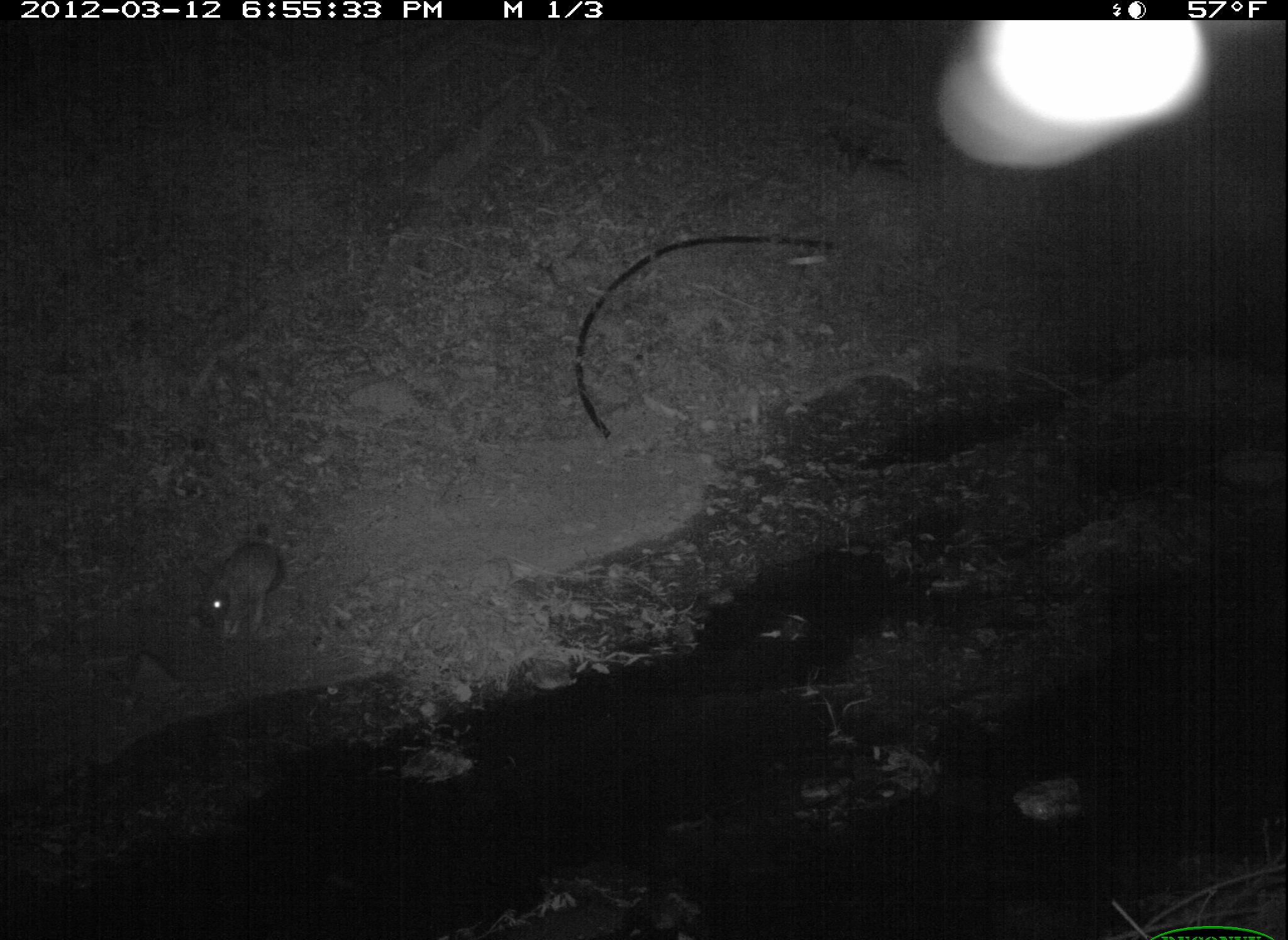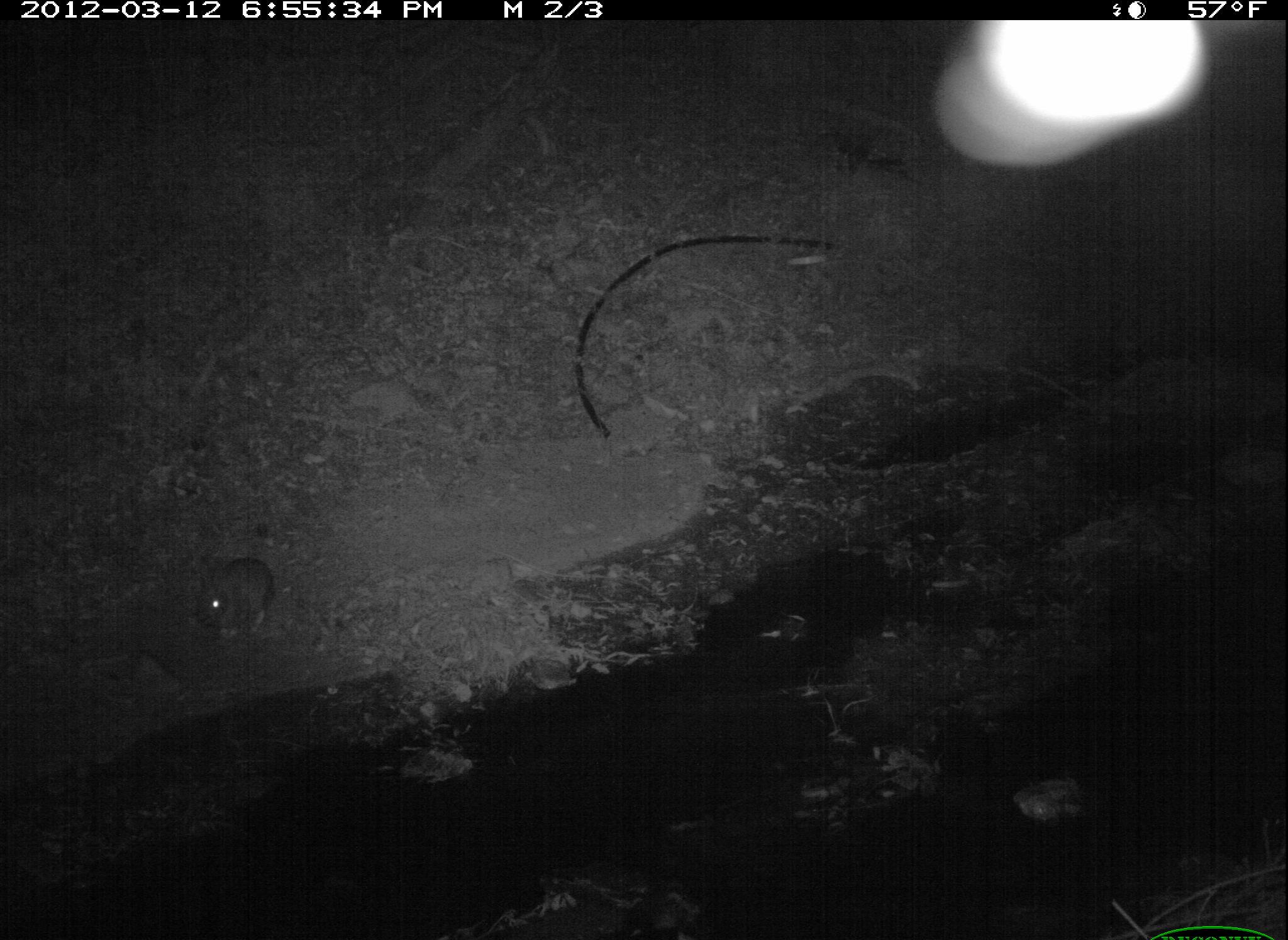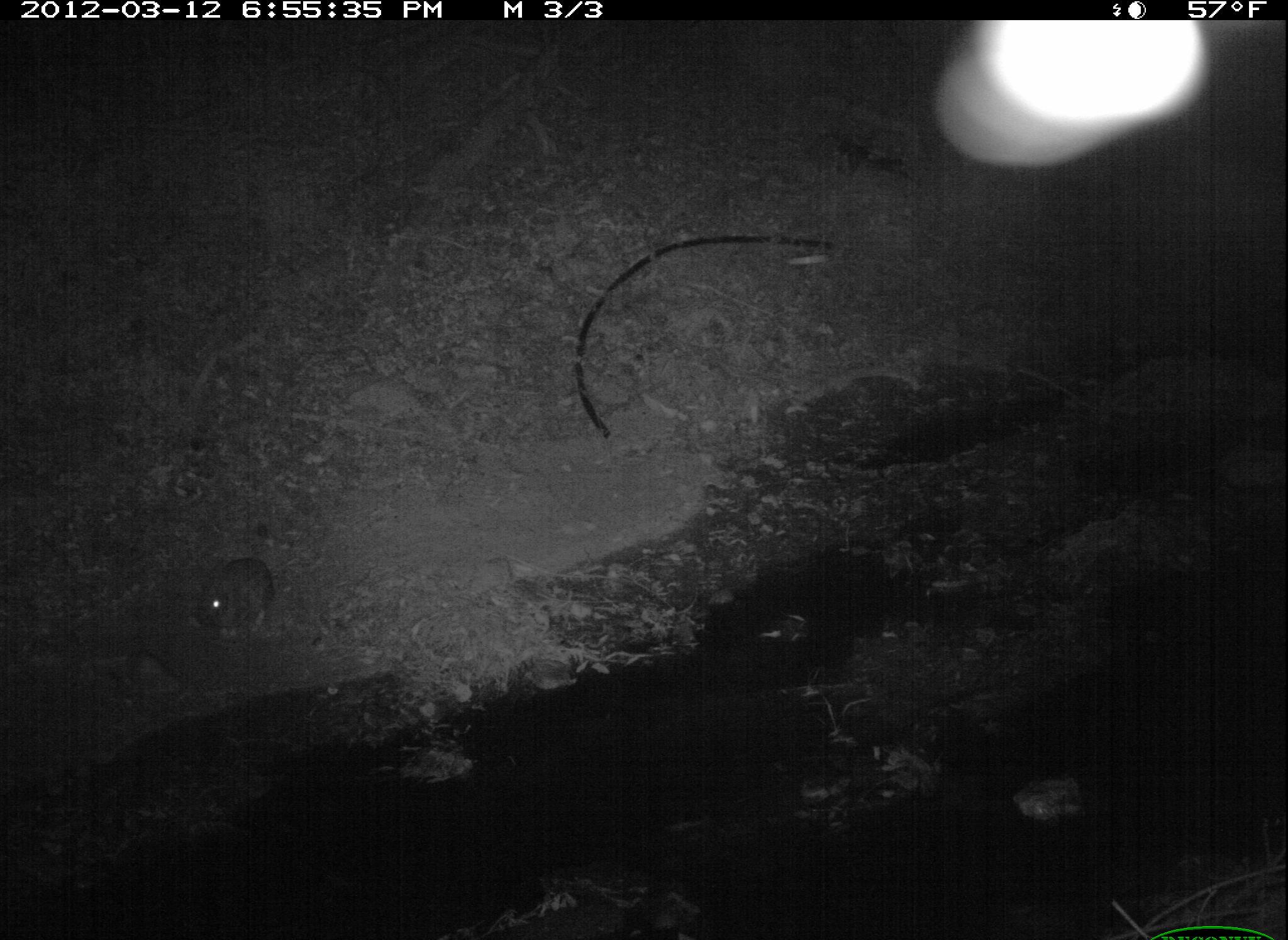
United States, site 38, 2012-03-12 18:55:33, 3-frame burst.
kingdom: Animalia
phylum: Chordata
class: Mammalia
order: Lagomorpha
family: Leporidae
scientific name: Leporidae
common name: rabbits and hares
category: rabbit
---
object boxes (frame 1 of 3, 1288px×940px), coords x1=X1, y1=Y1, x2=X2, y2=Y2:
rabbit: x1=179, y1=528, x2=295, y2=651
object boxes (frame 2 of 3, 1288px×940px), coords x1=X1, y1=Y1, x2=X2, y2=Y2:
rabbit: x1=184, y1=532, x2=287, y2=649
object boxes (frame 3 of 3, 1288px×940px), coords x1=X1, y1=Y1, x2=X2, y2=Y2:
rabbit: x1=184, y1=536, x2=293, y2=659